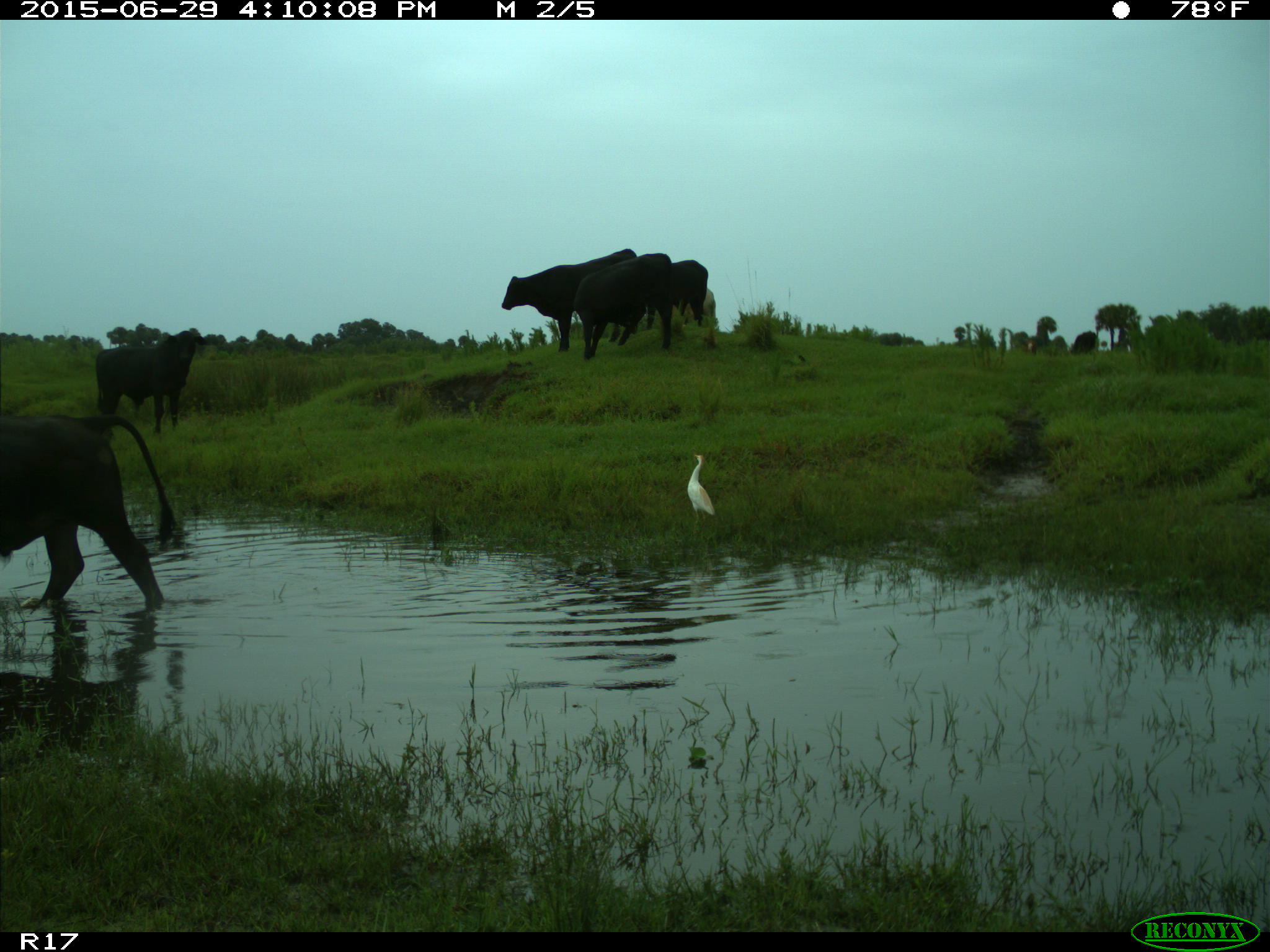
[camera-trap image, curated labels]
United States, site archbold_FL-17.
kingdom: Animalia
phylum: Chordata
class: Mammalia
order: Artiodactyla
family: Bovidae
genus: Bos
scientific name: Bos taurus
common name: domestic cow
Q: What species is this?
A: Bos taurus (domestic cow).